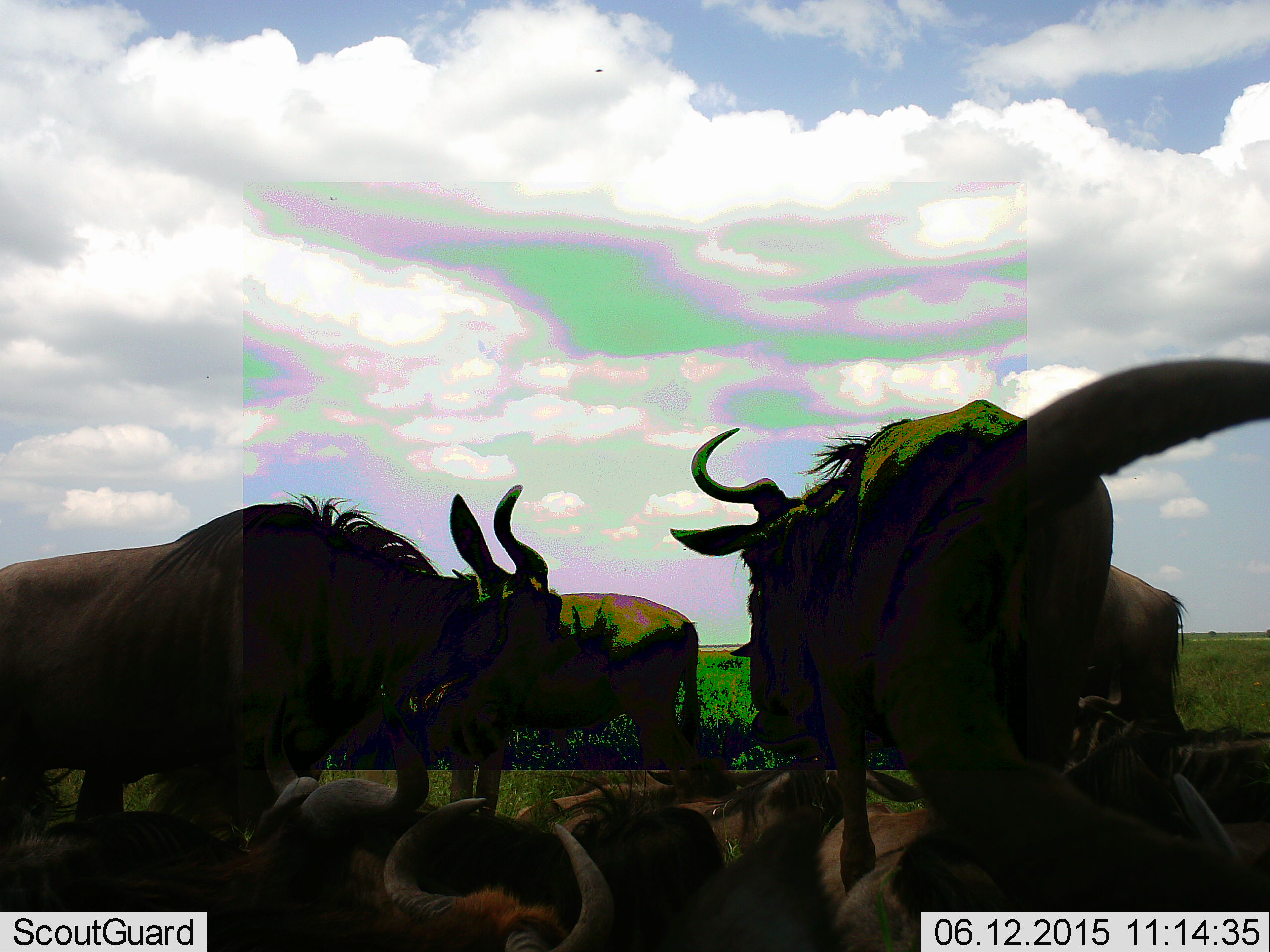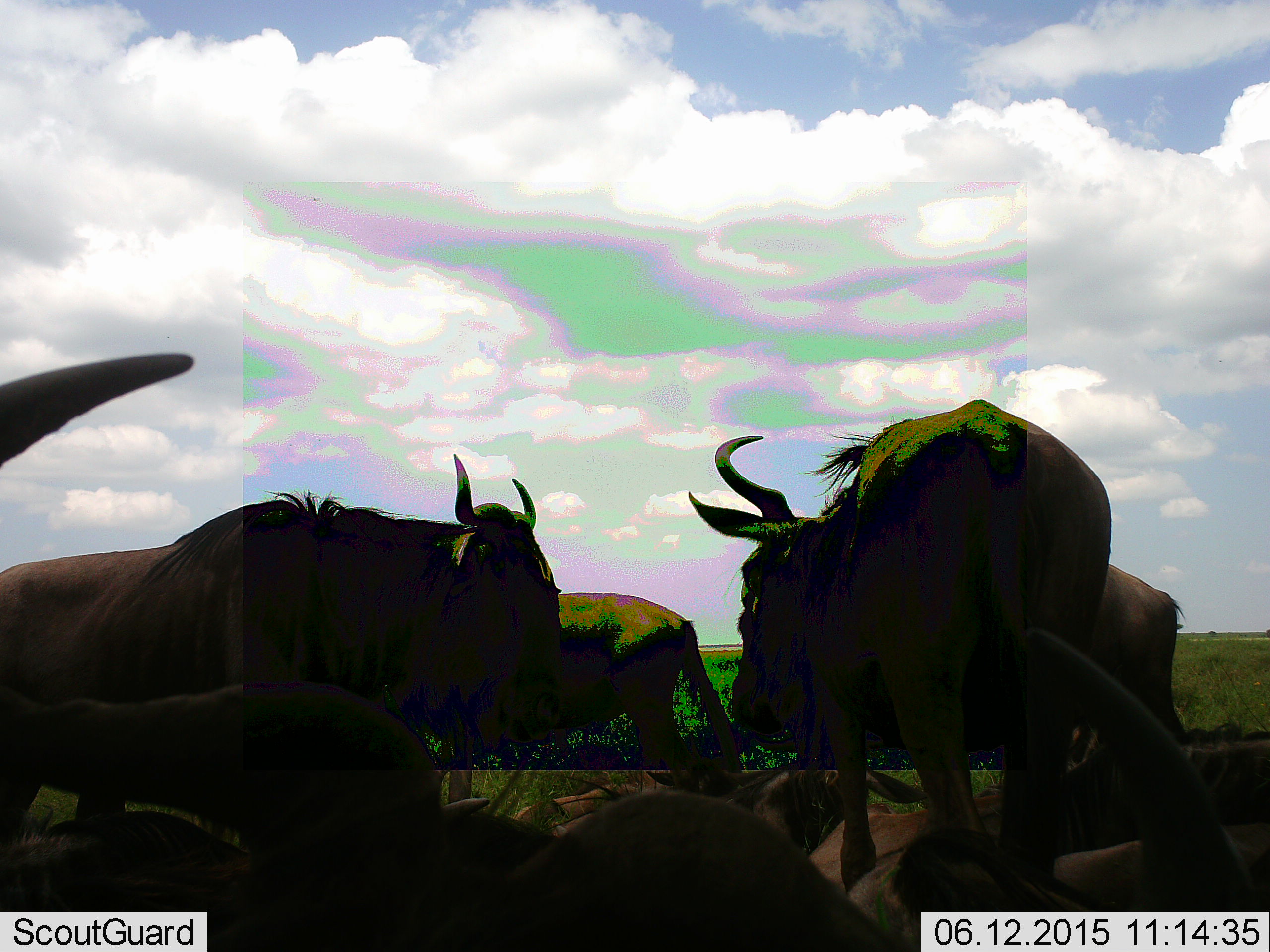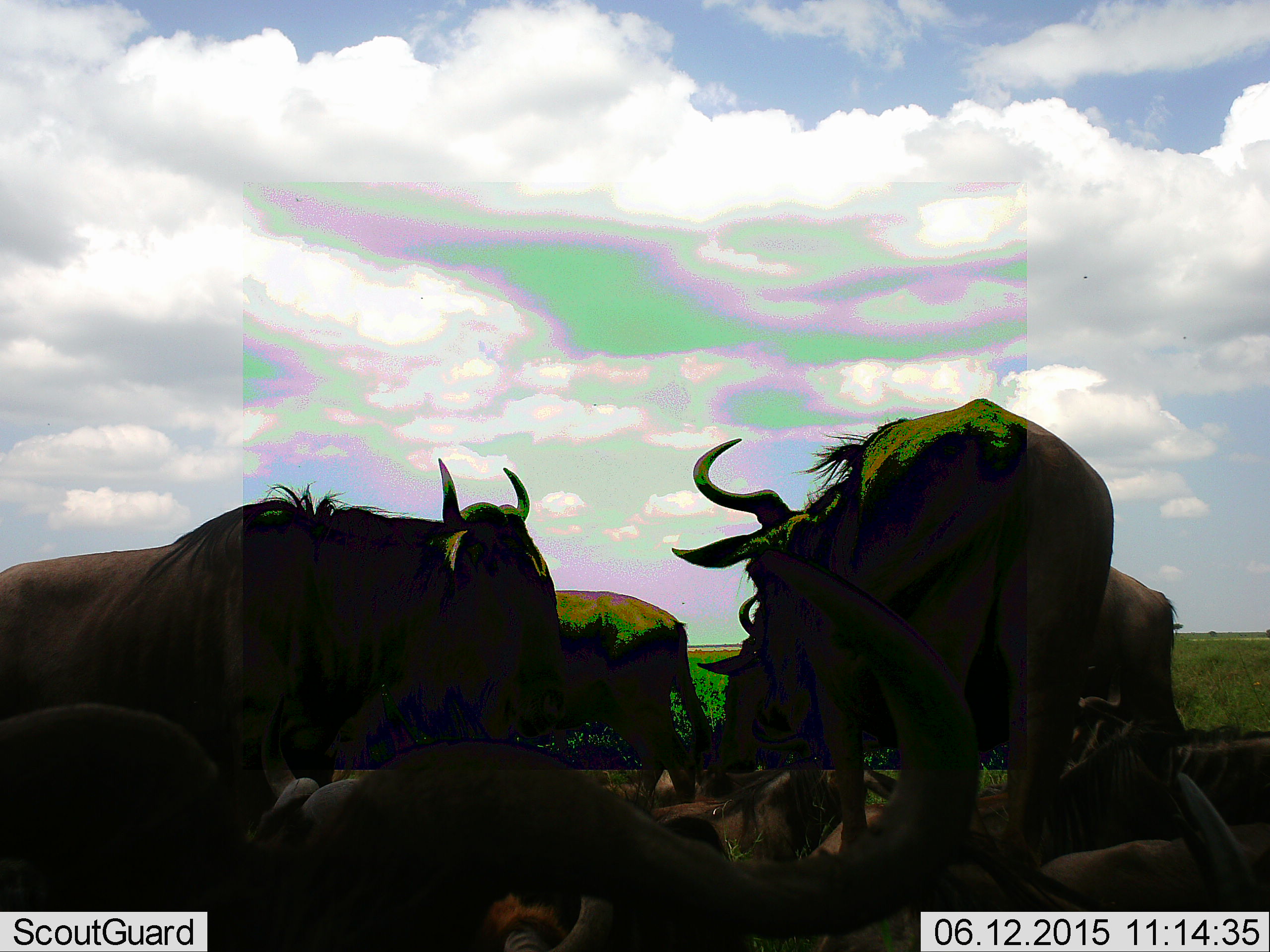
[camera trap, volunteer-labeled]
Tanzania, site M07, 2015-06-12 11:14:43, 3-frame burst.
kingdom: Animalia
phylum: Chordata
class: Mammalia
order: Artiodactyla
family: Bovidae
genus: Connochaetes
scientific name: Connochaetes taurinus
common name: blue wildebeest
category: wildebeest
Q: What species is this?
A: Wildebeest (blue wildebeest) (Connochaetes taurinus).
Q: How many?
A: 10.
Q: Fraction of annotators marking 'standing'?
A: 80%.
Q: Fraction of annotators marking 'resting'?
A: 90%.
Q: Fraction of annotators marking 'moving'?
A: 0%.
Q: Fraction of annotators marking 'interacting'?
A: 10%.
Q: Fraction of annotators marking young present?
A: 0%.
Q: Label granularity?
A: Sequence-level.